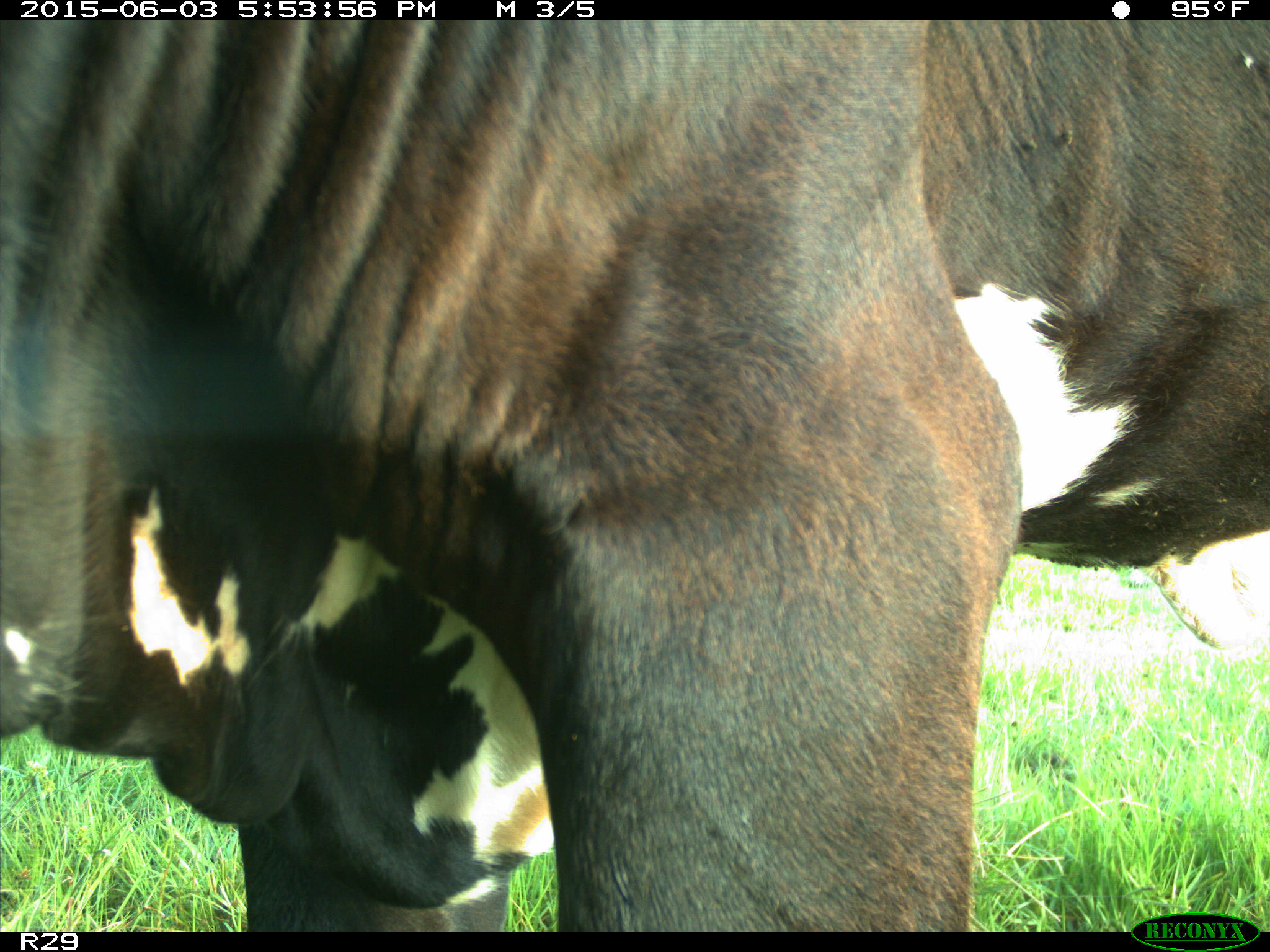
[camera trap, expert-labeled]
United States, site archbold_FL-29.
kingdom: Animalia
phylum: Chordata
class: Mammalia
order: Artiodactyla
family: Bovidae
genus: Bos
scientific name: Bos taurus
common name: domestic cow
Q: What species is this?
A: Bos taurus (domestic cow).